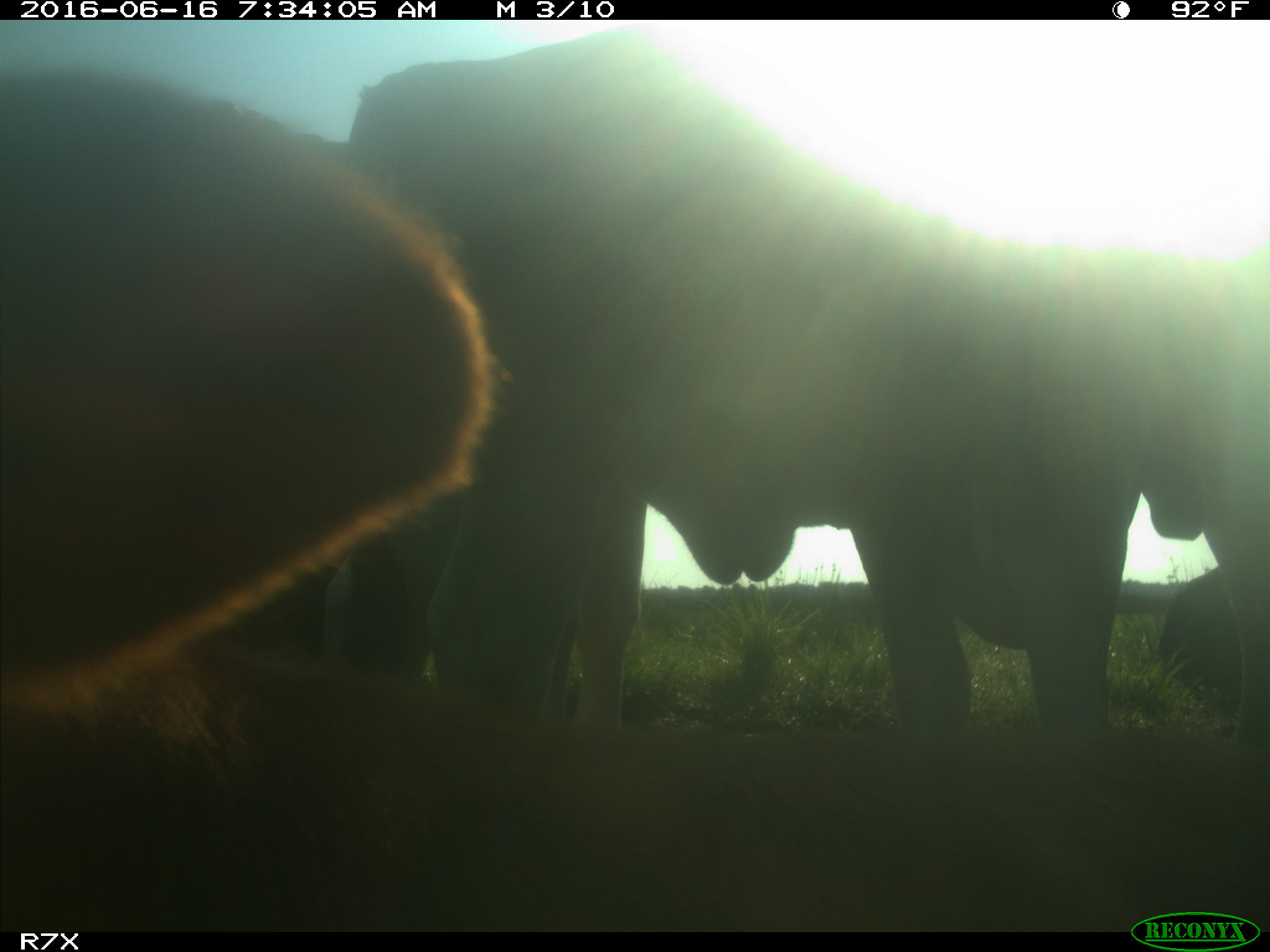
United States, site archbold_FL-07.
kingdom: Animalia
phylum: Chordata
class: Mammalia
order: Artiodactyla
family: Bovidae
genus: Bos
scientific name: Bos taurus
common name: domestic cow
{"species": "Bos taurus (domestic cow)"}